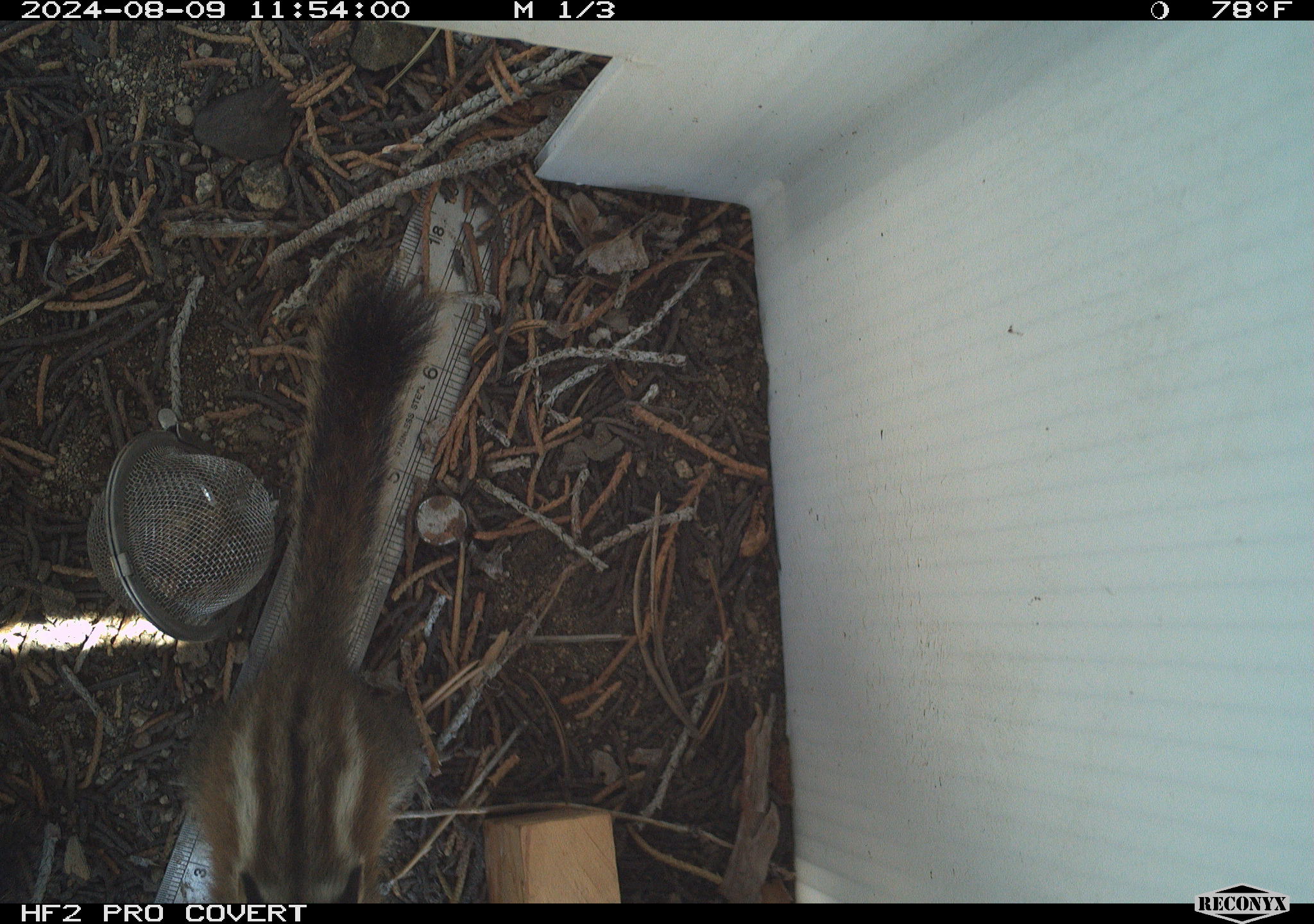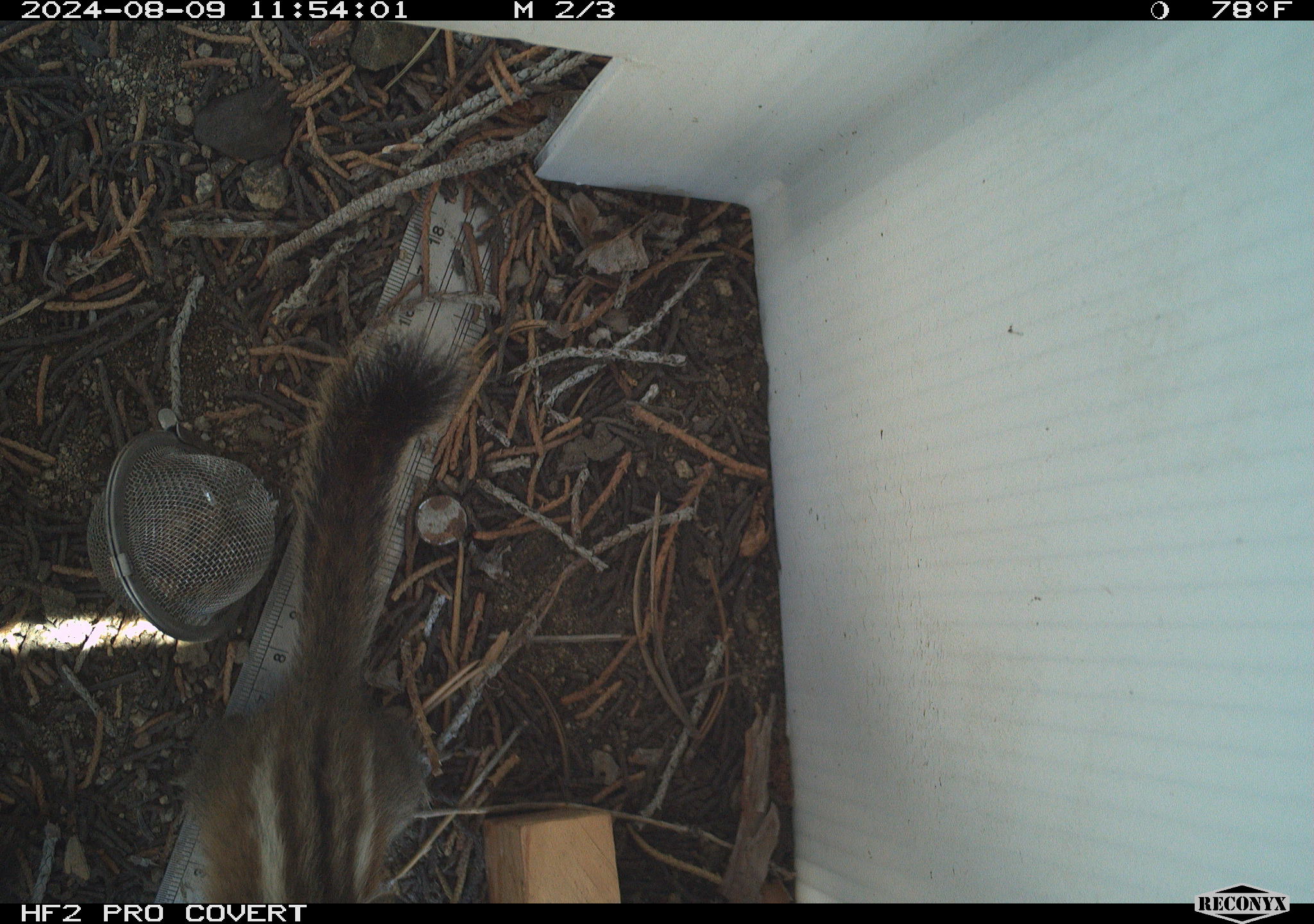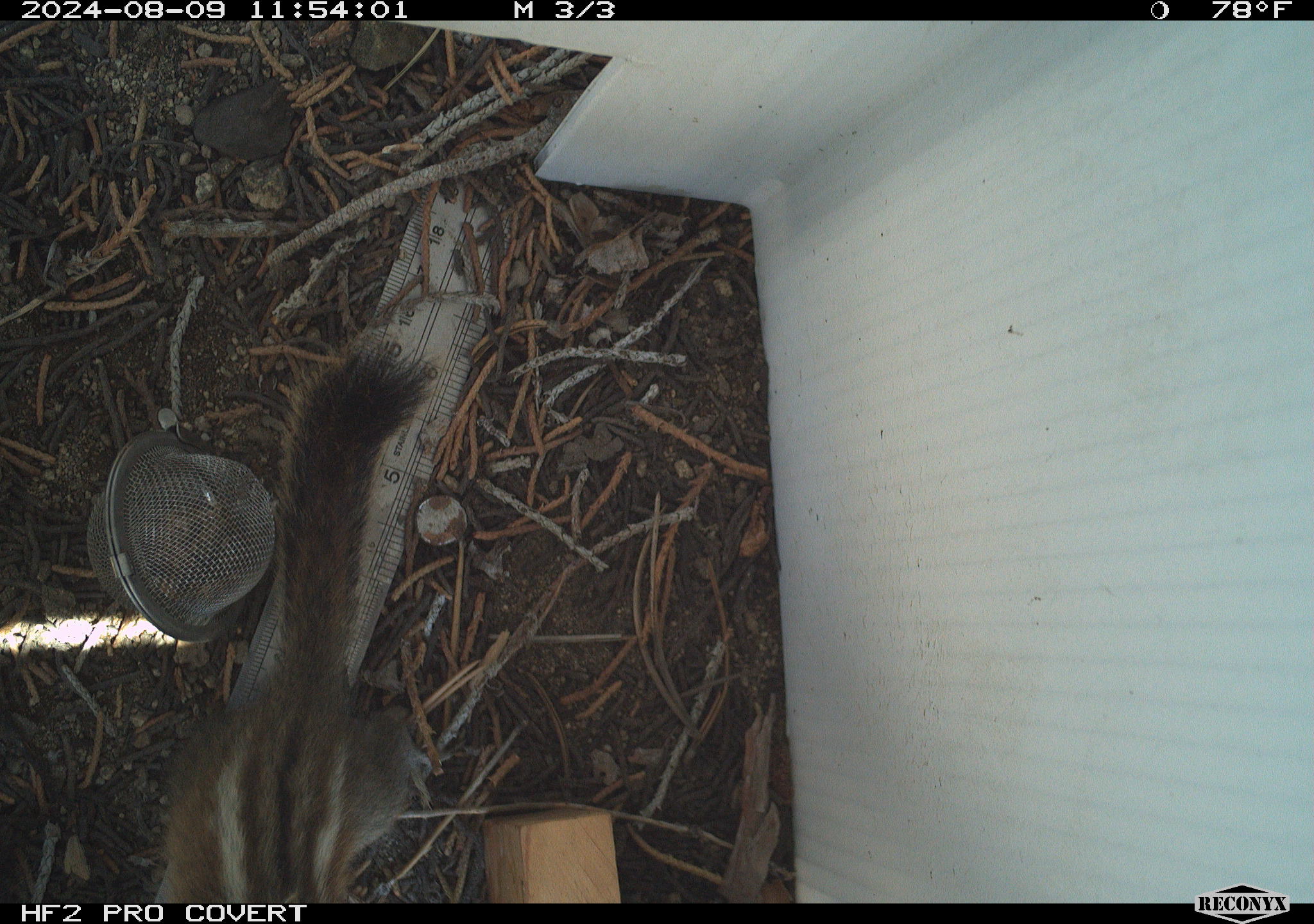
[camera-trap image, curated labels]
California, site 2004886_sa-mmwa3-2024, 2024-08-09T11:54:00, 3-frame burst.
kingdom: Animalia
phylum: Chordata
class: Mammalia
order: Rodentia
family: Sciuridae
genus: Neotamias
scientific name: Neotamias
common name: western chipmunks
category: neotamias species